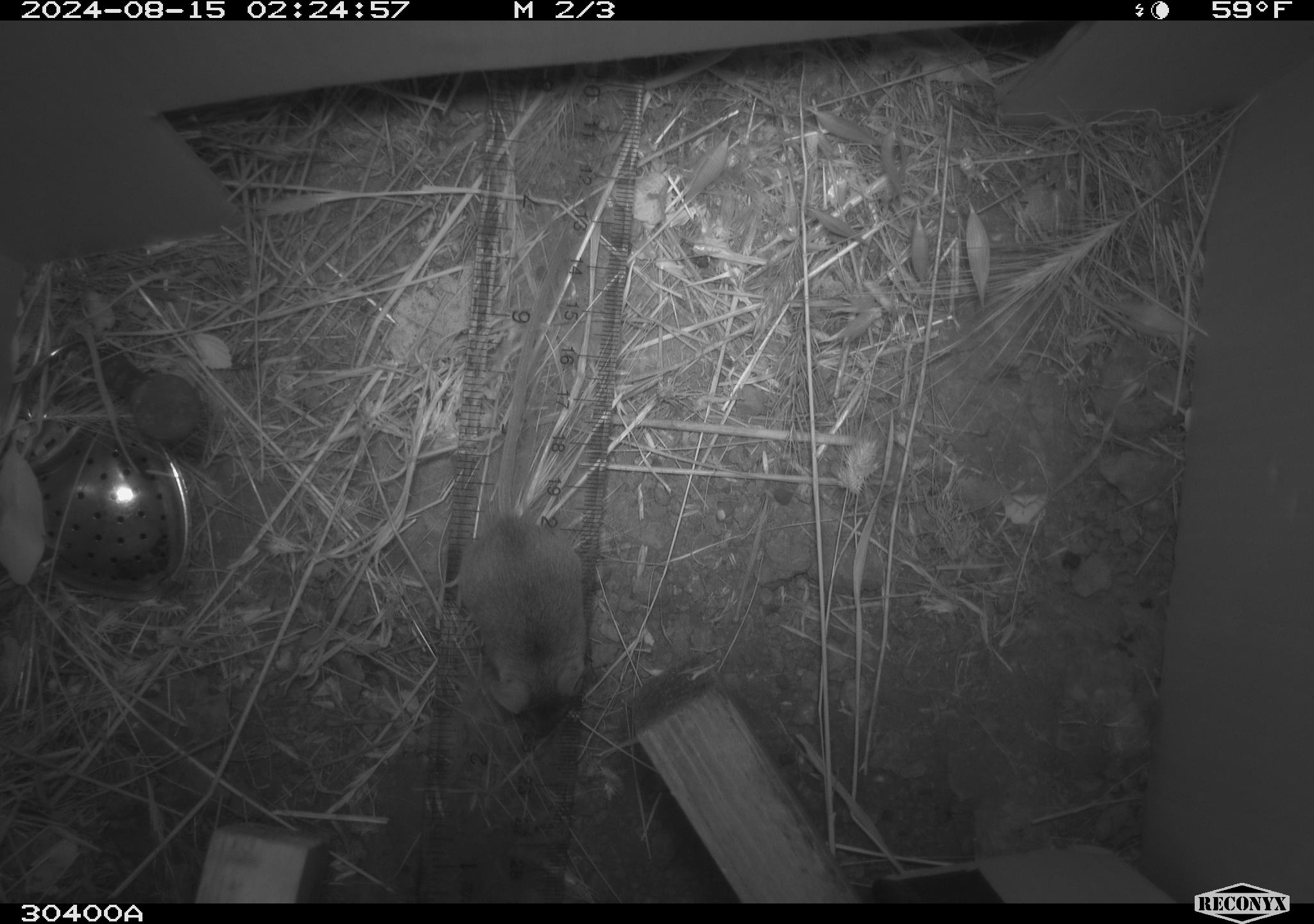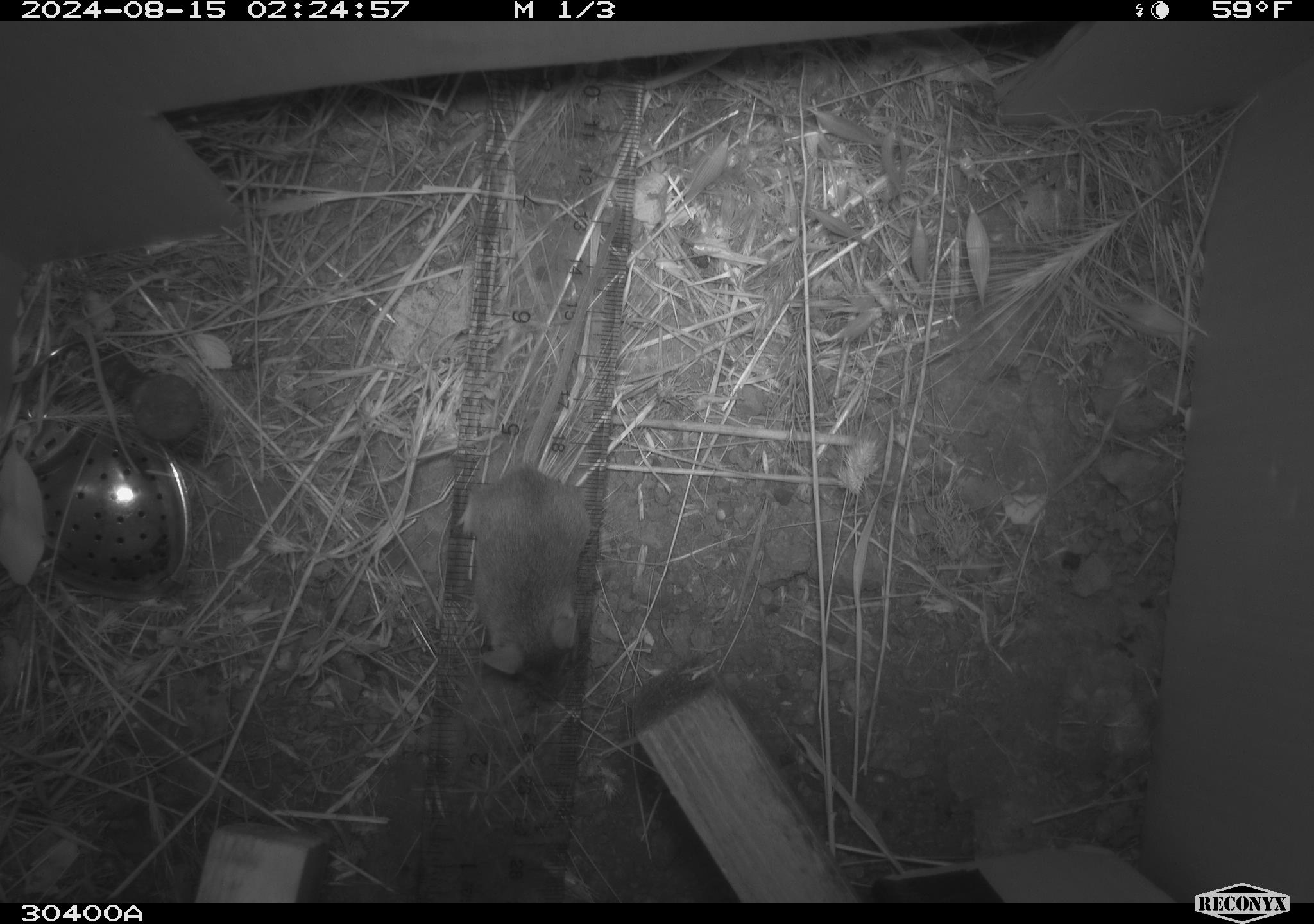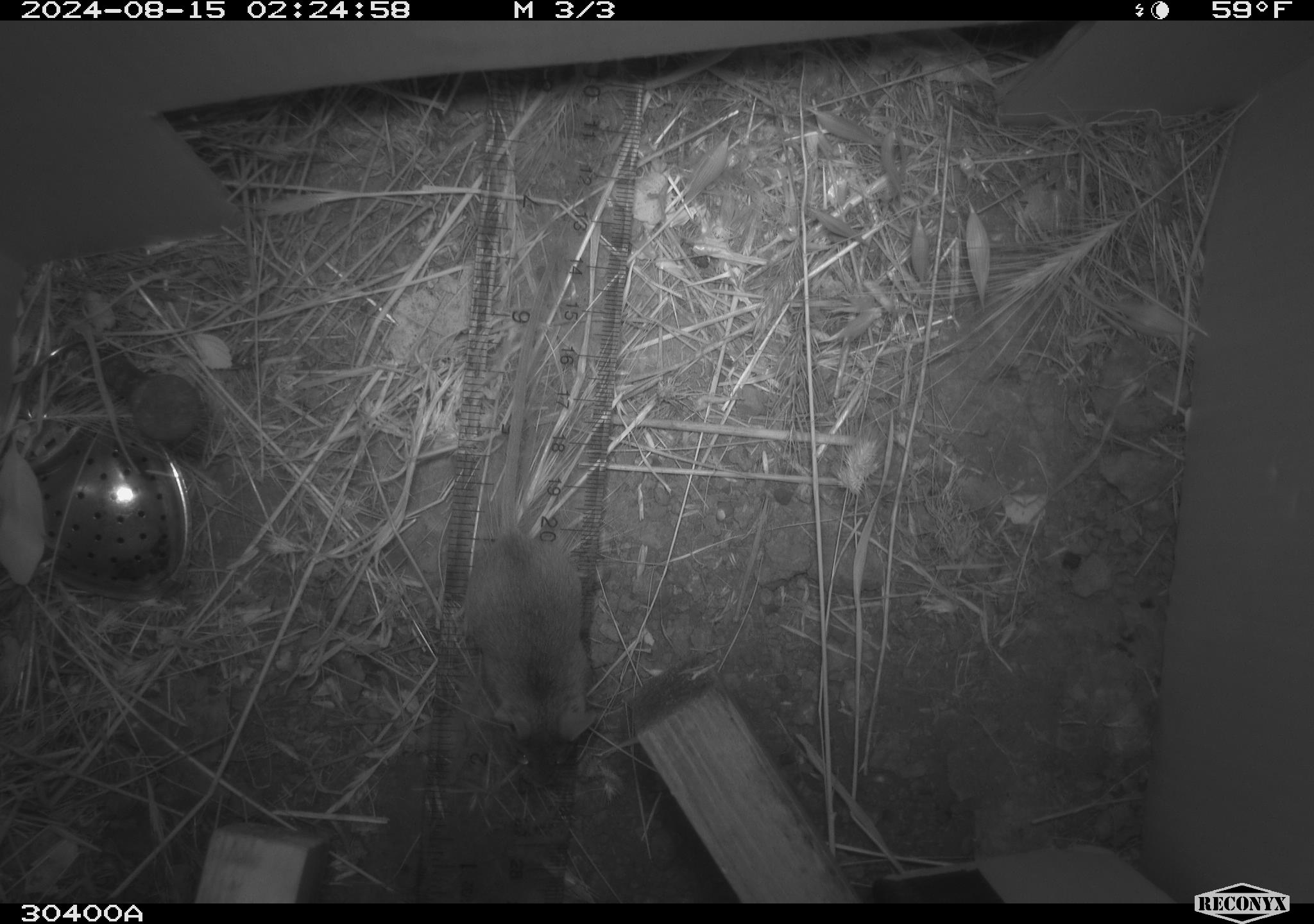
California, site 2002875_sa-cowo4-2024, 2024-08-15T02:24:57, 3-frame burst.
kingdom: Animalia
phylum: Chordata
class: Mammalia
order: Rodentia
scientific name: Rodentia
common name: mouse species